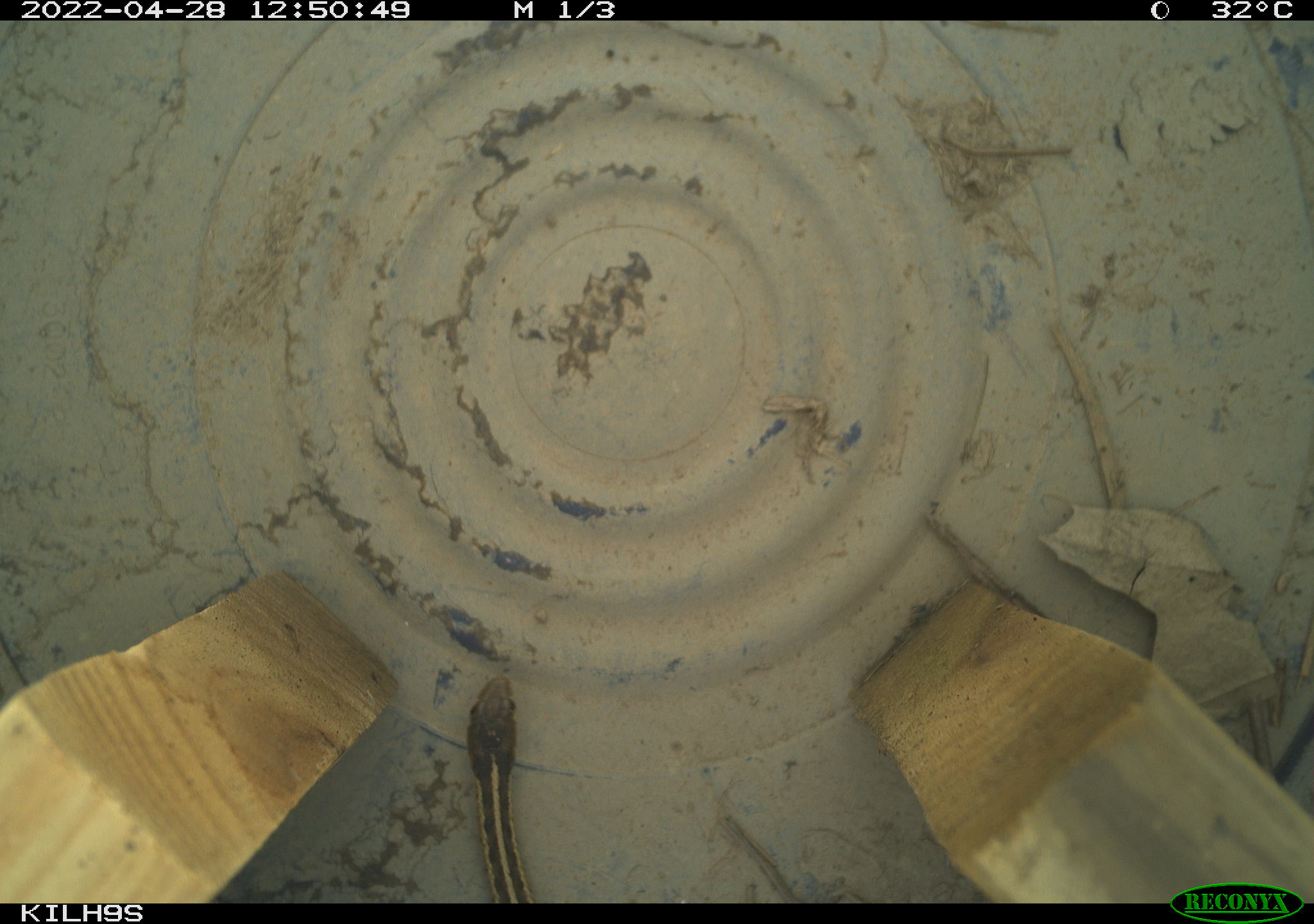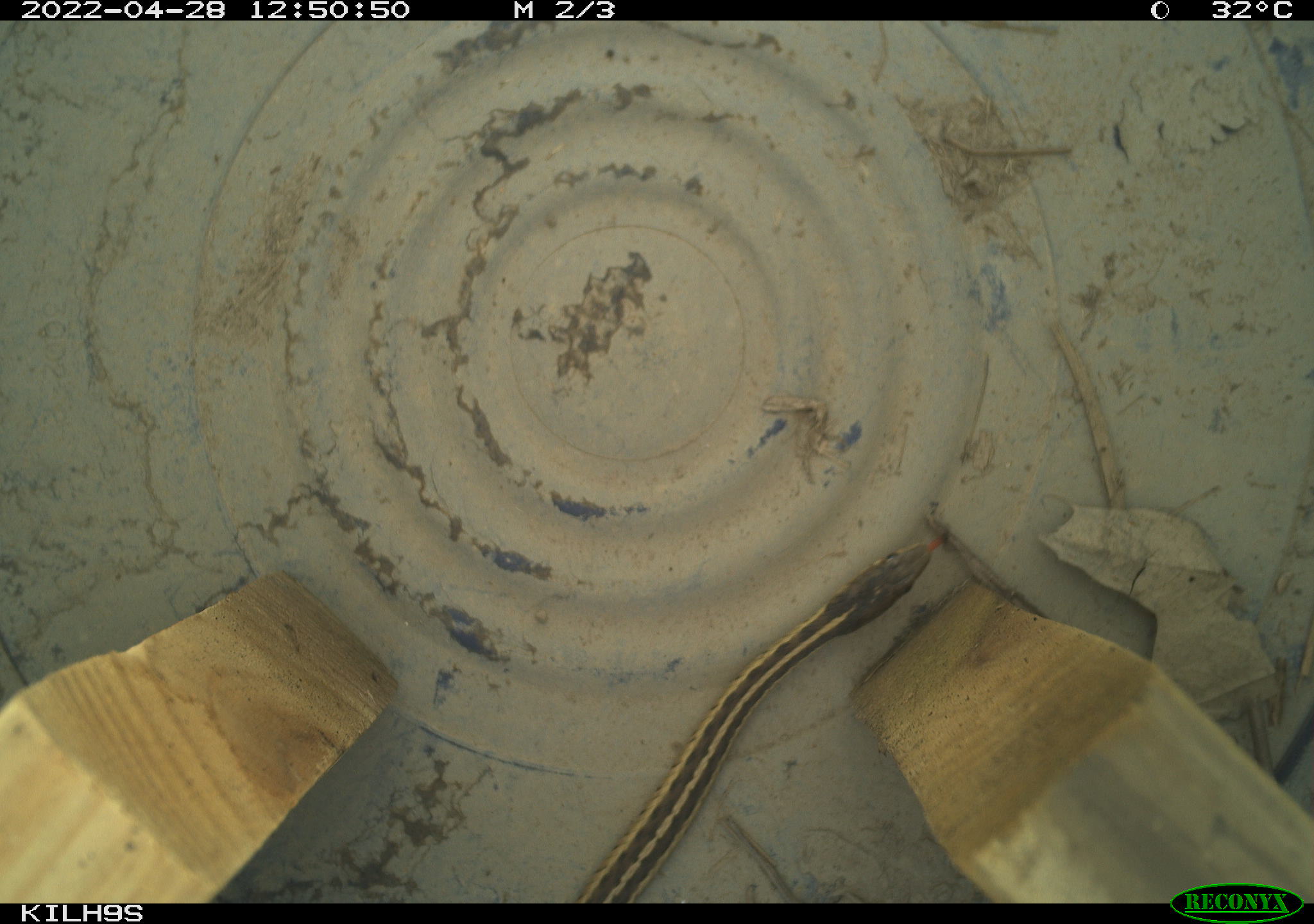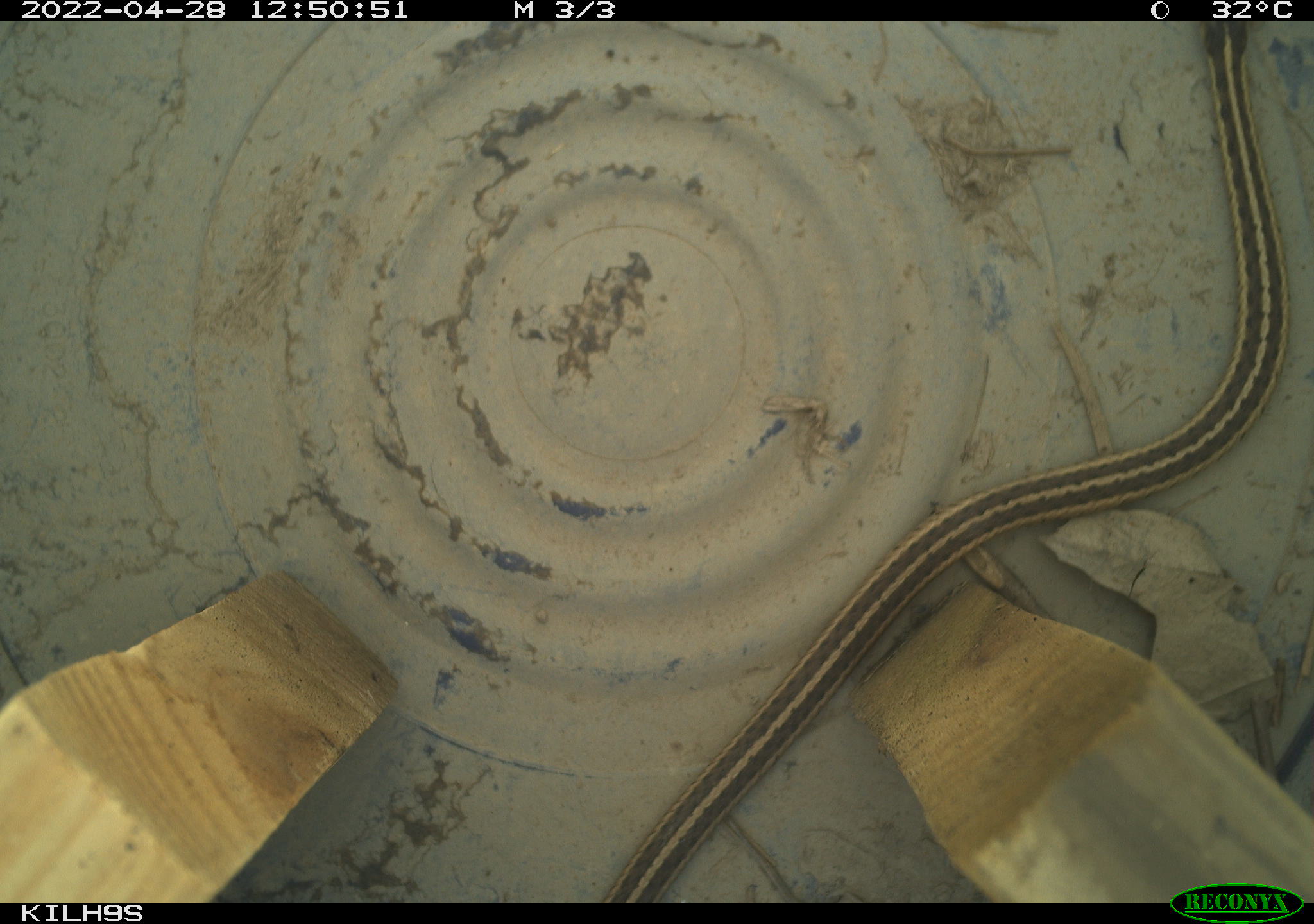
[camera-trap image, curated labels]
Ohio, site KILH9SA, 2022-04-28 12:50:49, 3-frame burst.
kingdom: Animalia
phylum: Chordata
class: Reptilia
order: Squamata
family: Colubridae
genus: Thamnophis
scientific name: Thamnophis sirtalis sirtalis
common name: eastern gartersnake